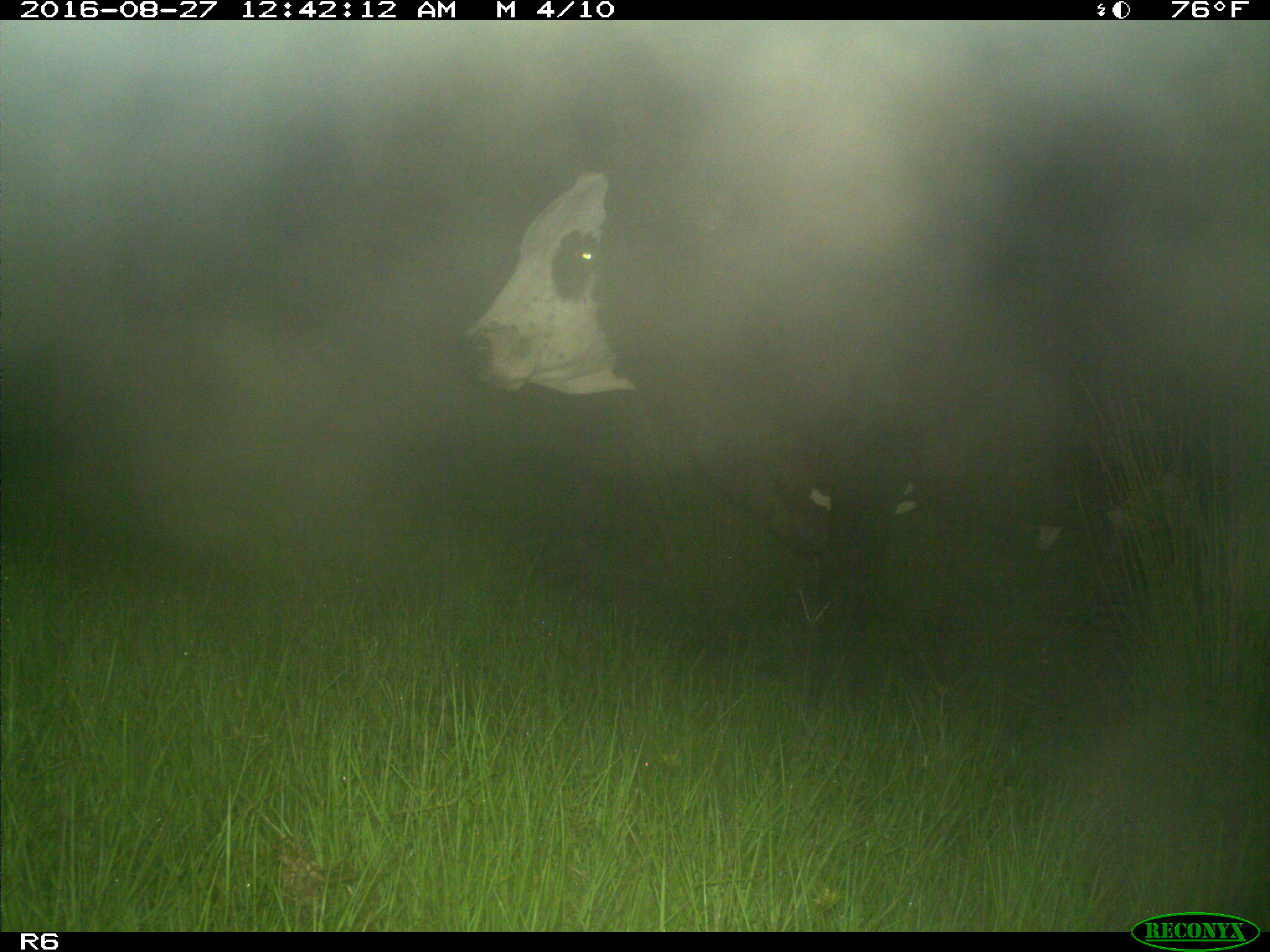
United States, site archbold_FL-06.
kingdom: Animalia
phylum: Chordata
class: Mammalia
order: Artiodactyla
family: Bovidae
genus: Bos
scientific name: Bos taurus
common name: domestic cow